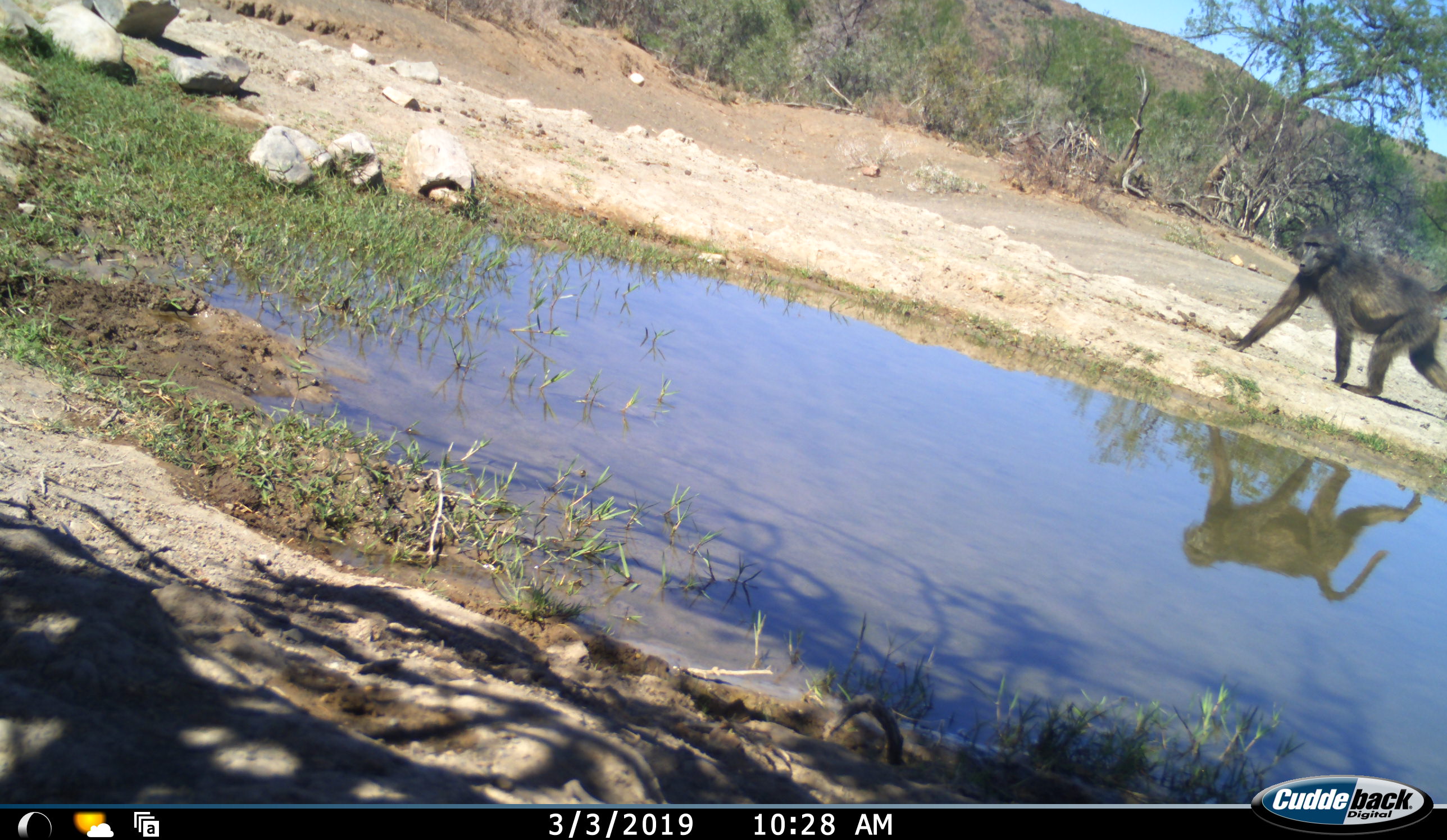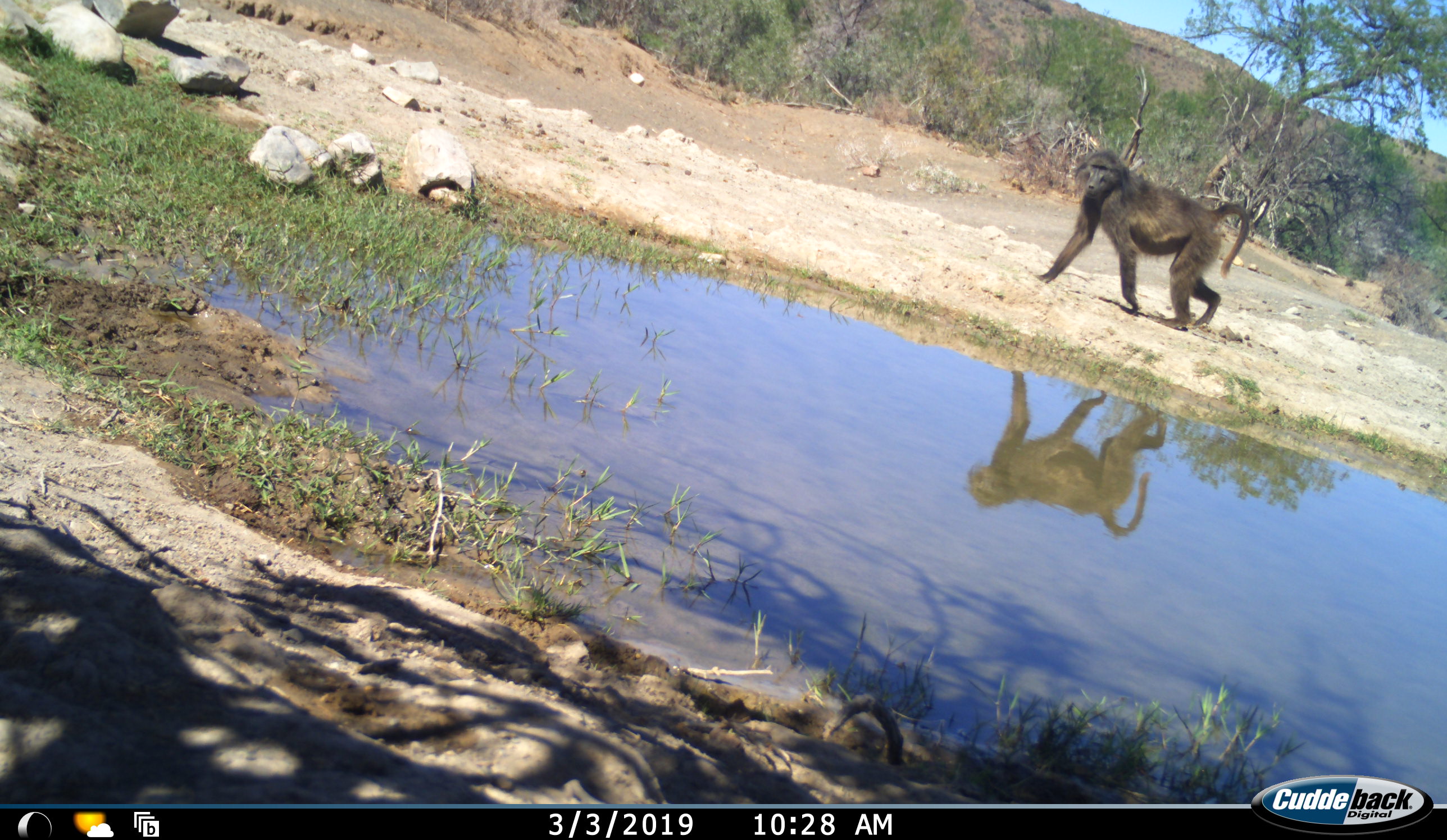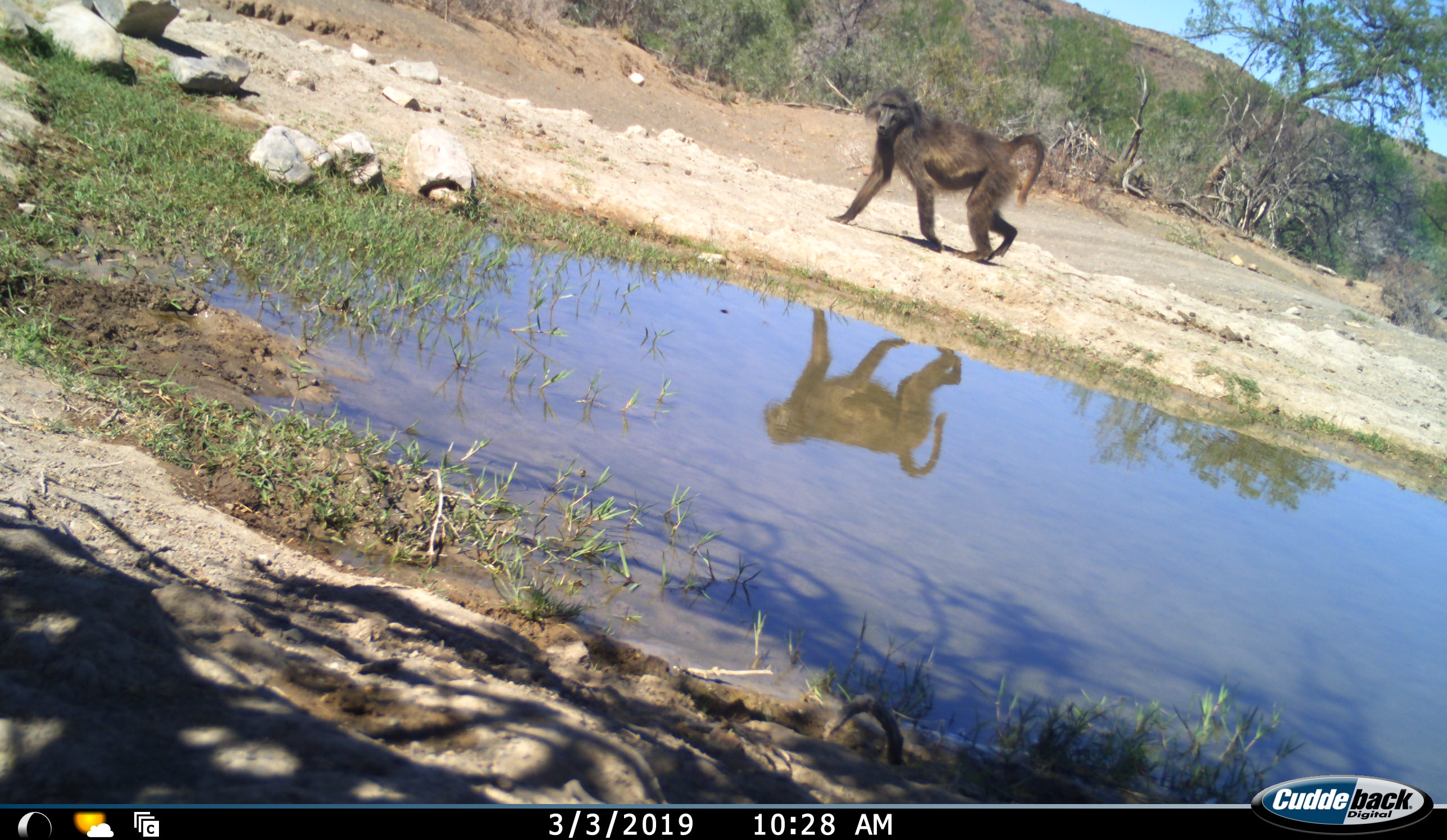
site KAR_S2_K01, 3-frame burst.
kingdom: Animalia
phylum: Chordata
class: Mammalia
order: Primates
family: Cercopithecidae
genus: Papio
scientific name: Papio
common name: baboon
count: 1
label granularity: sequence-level